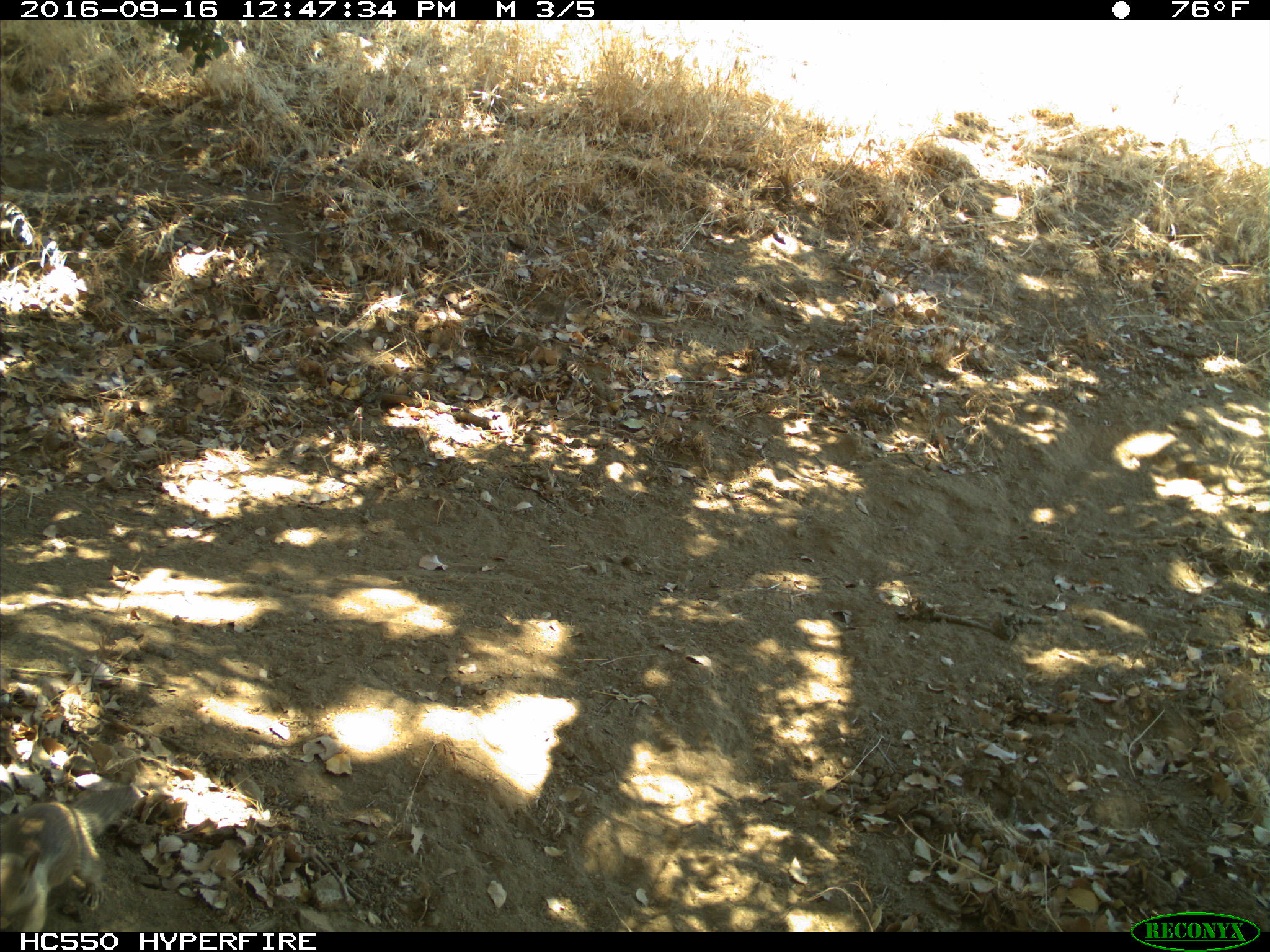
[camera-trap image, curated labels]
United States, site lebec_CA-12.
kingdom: Animalia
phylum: Chordata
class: Mammalia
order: Rodentia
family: Sciuridae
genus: Otospermophilus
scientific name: Otospermophilus beecheyi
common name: california ground squirrel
Otospermophilus beecheyi (california ground squirrel).